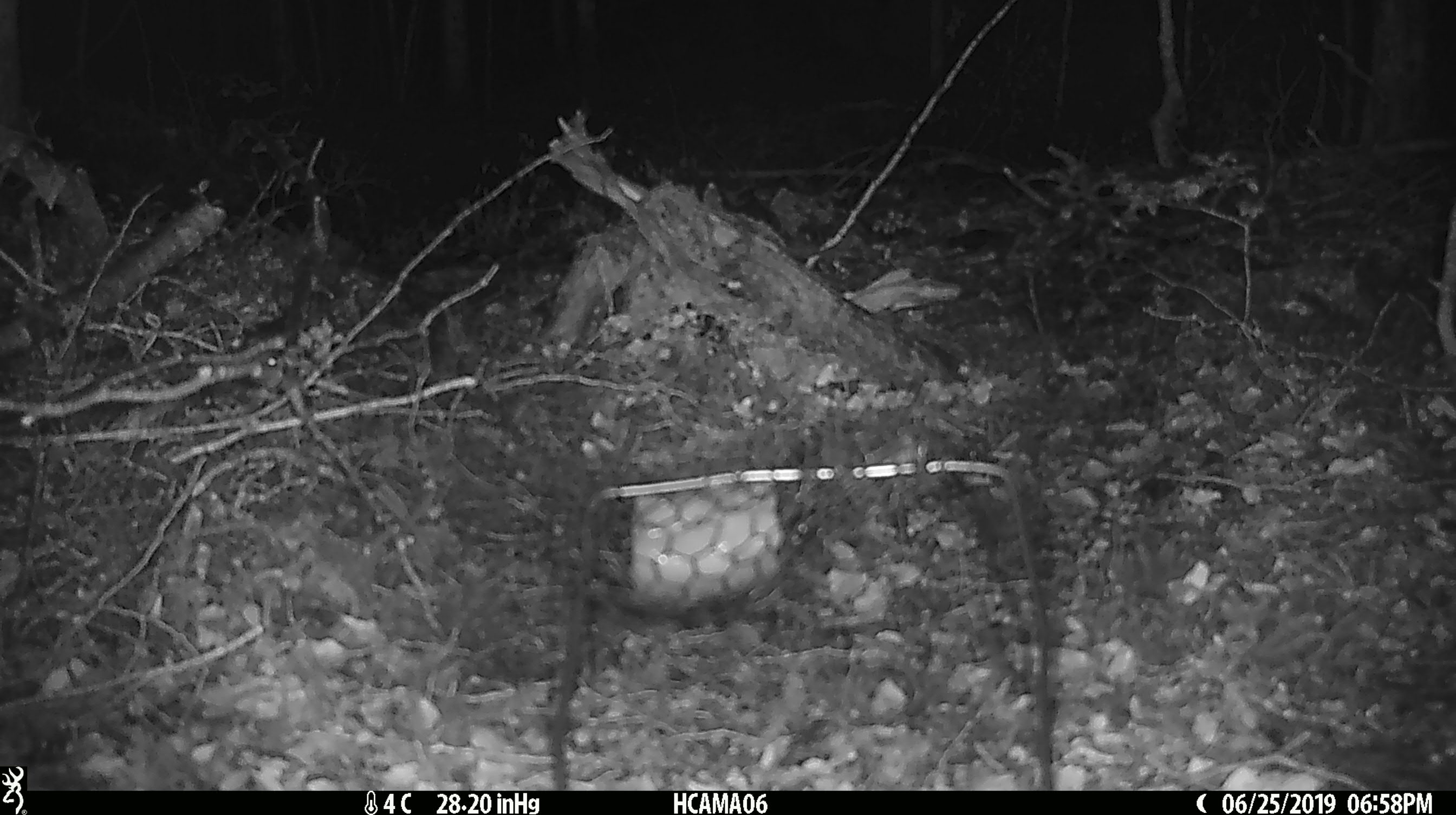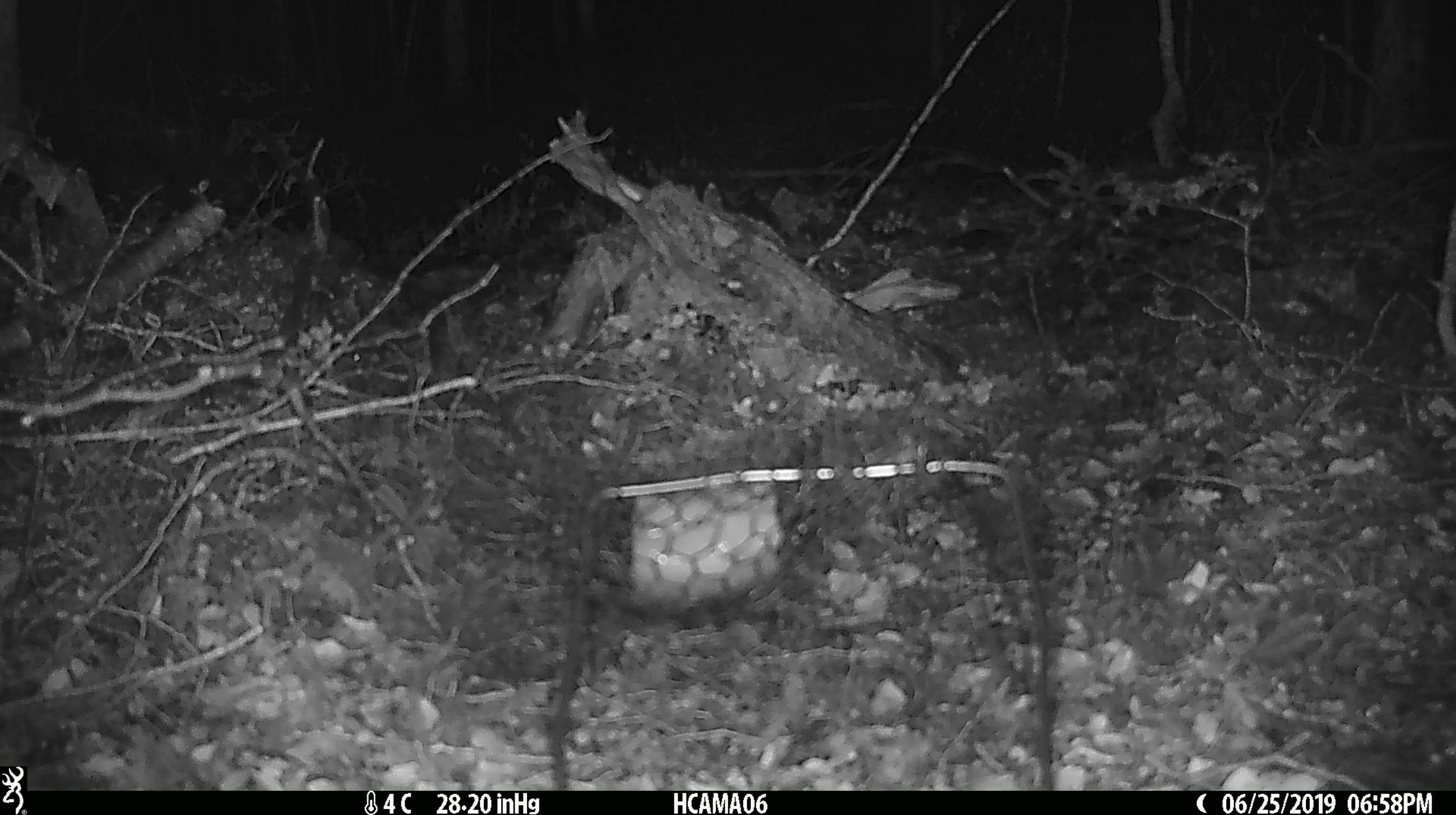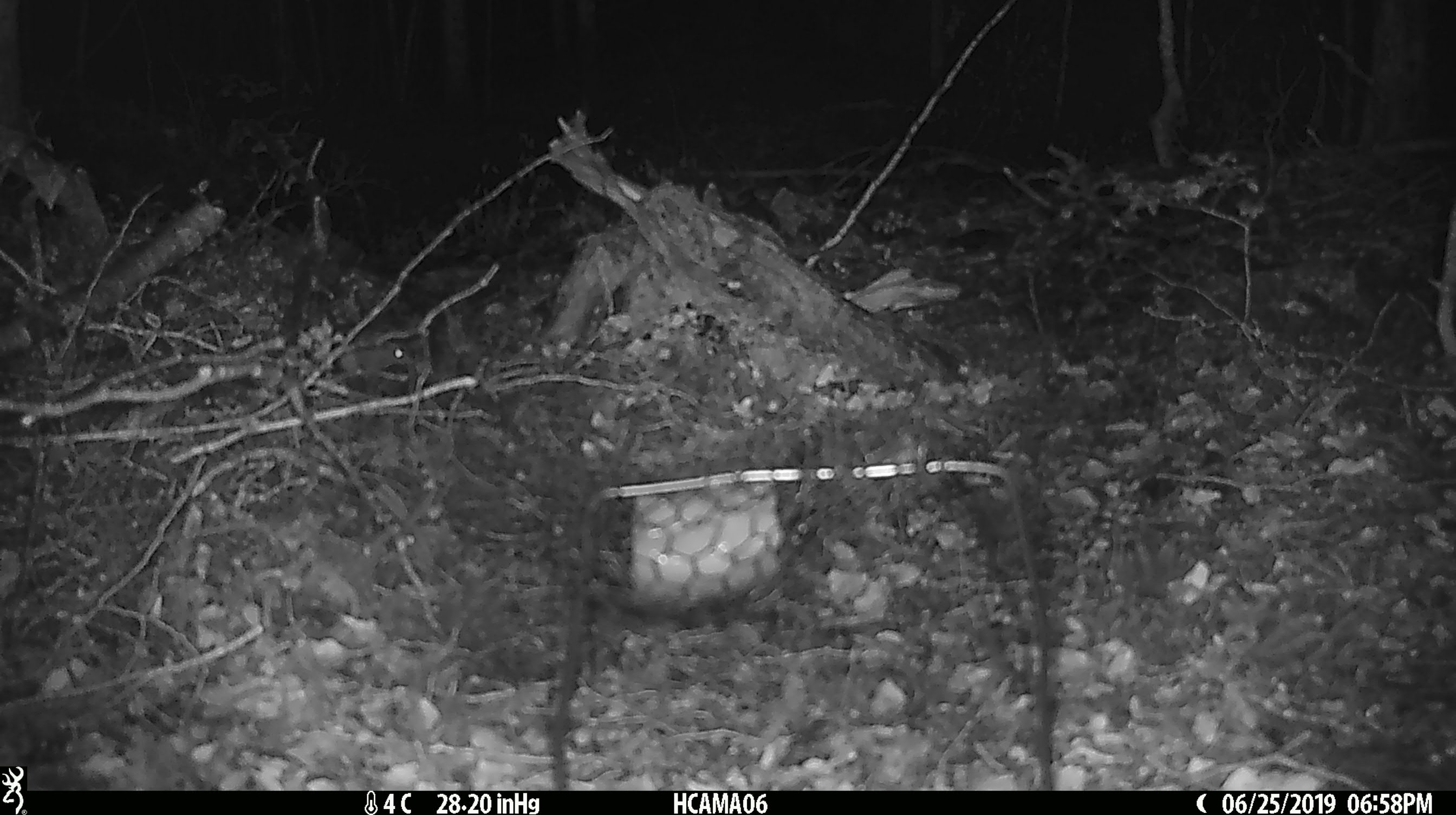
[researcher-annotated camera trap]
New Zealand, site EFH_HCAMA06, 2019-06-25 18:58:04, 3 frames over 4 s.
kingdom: Animalia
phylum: Chordata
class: Mammalia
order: Rodentia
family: Muridae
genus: Mus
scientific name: Mus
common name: mouse